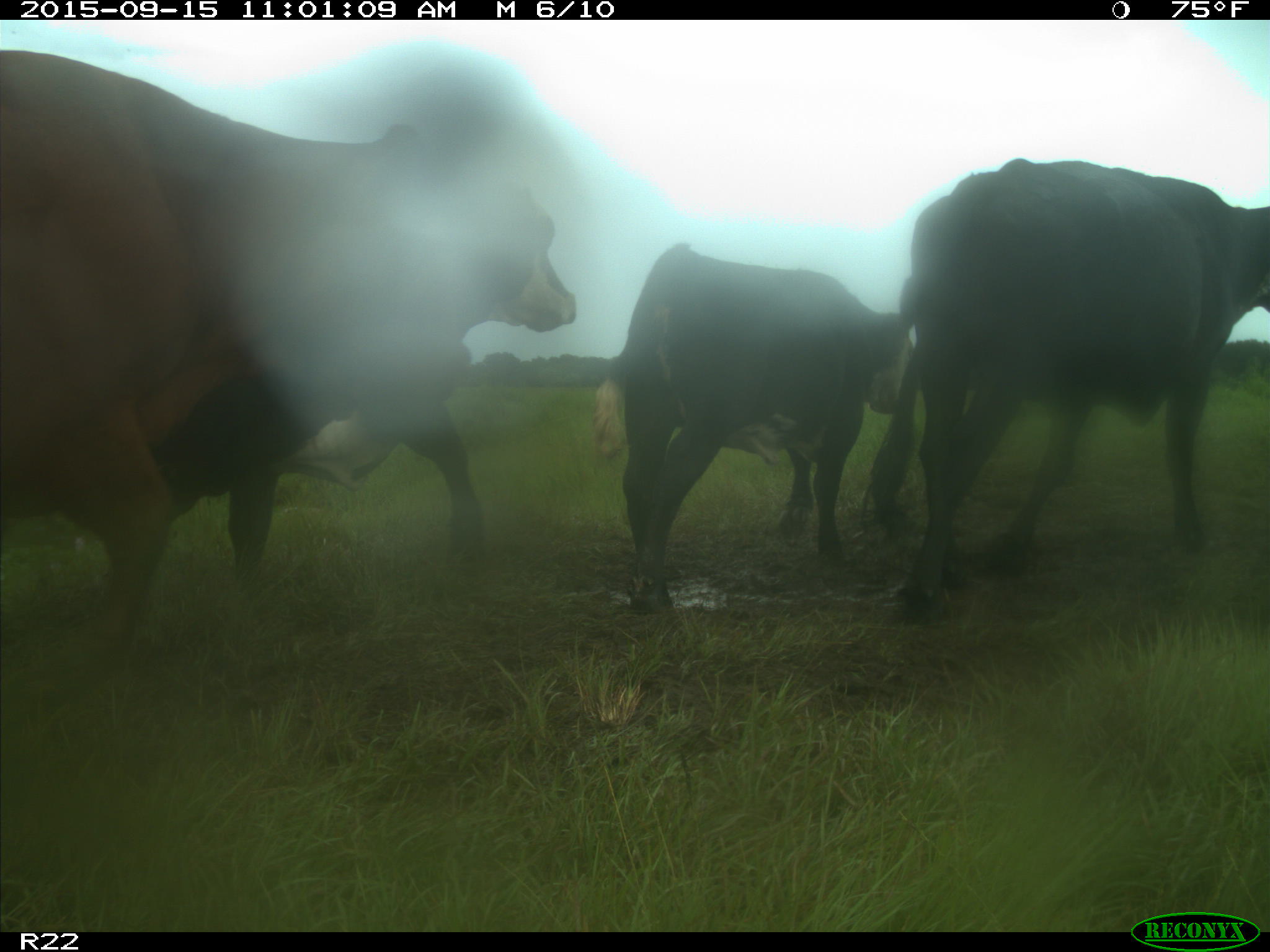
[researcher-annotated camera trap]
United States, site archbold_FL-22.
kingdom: Animalia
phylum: Chordata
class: Mammalia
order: Artiodactyla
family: Bovidae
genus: Bos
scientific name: Bos taurus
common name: domestic cow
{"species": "Bos taurus (domestic cow)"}